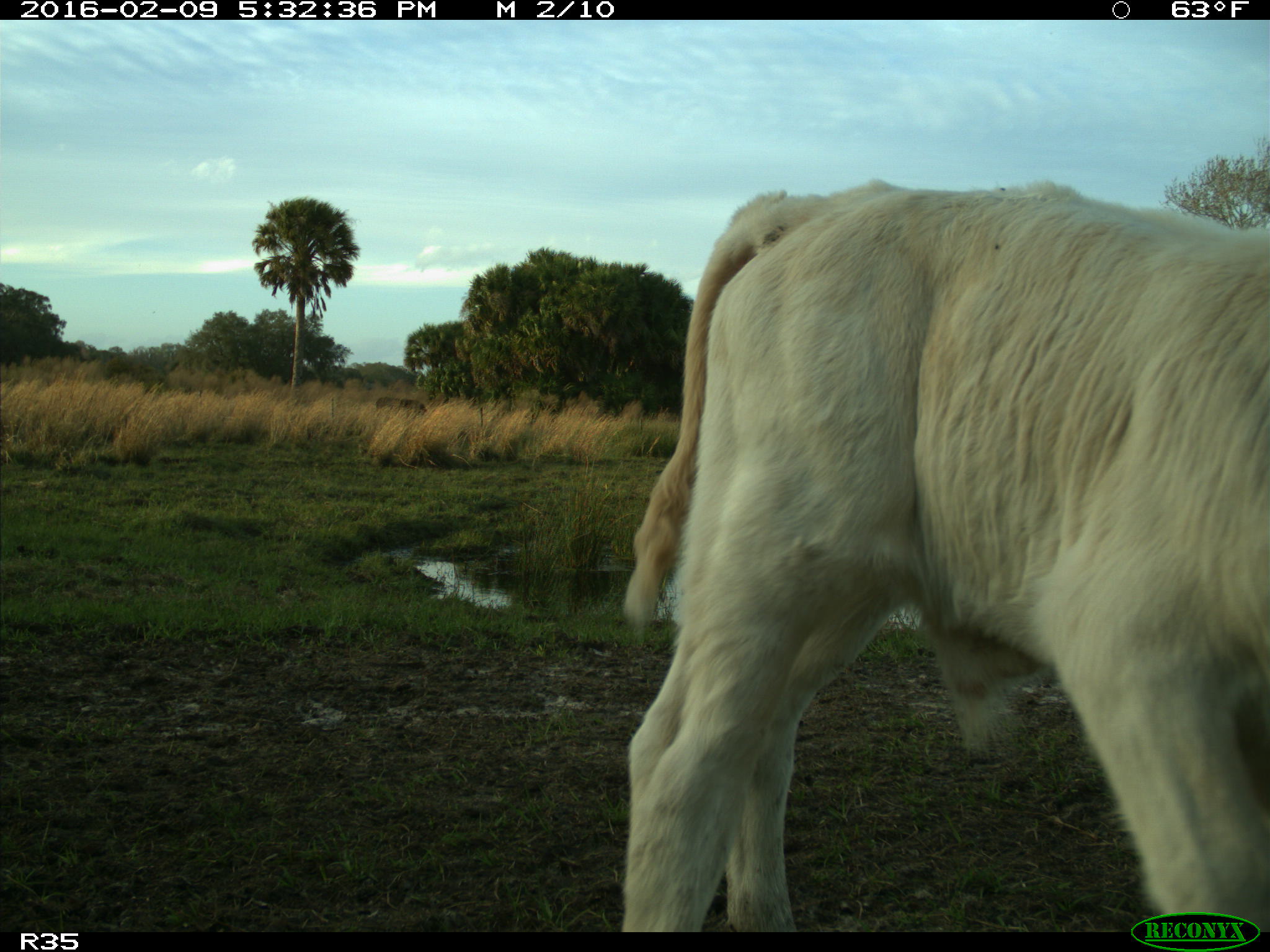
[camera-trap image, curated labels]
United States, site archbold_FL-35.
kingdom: Animalia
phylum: Chordata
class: Mammalia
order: Artiodactyla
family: Bovidae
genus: Bos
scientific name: Bos taurus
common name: domestic cow